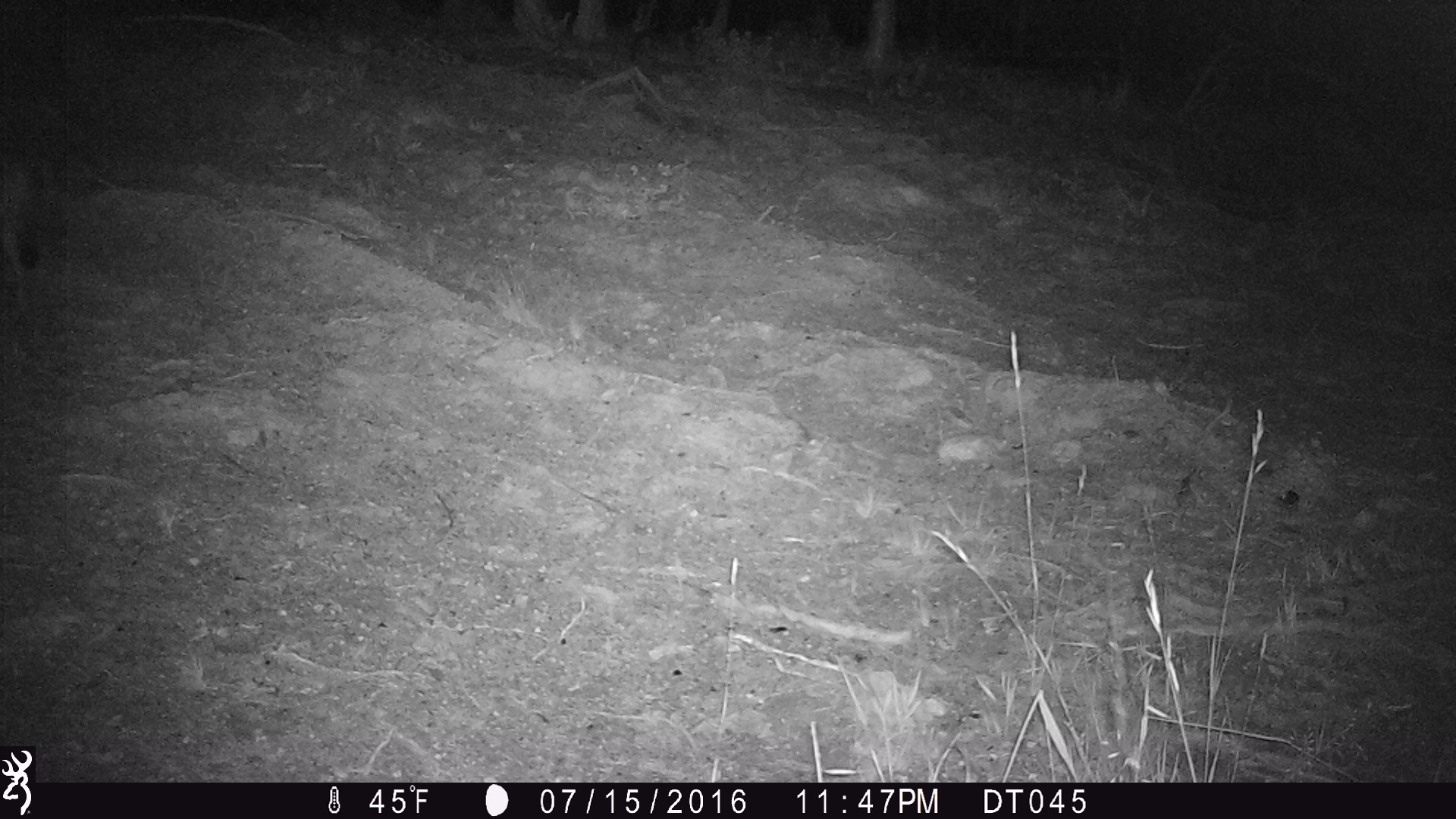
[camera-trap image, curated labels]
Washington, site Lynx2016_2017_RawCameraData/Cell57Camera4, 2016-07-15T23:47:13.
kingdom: Animalia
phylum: Chordata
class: Mammalia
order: Carnivora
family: Canidae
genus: Canis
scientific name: Canis latrans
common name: coyote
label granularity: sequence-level